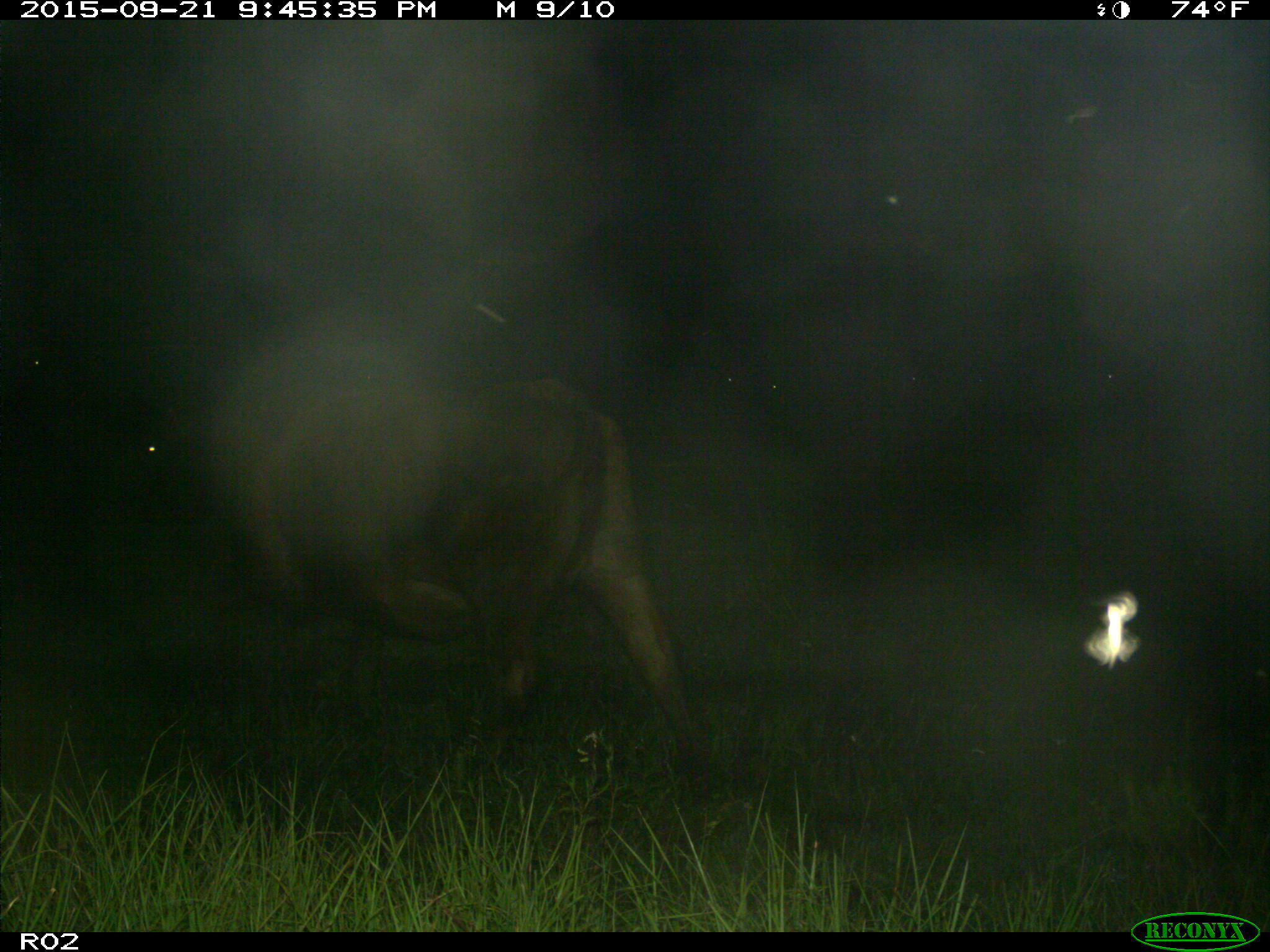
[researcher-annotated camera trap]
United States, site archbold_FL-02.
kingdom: Animalia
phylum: Chordata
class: Mammalia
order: Artiodactyla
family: Bovidae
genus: Bos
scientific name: Bos taurus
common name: domestic cow